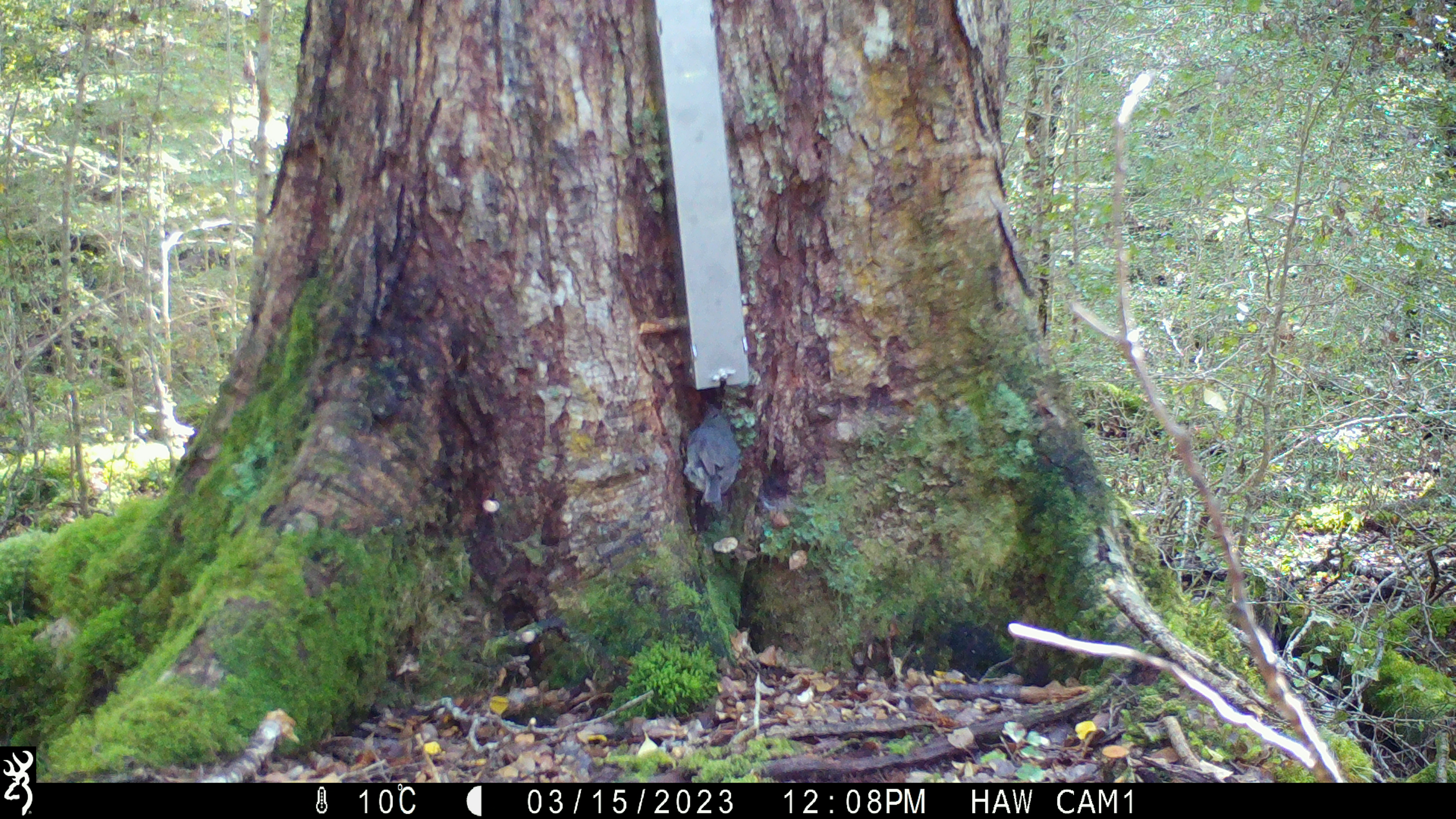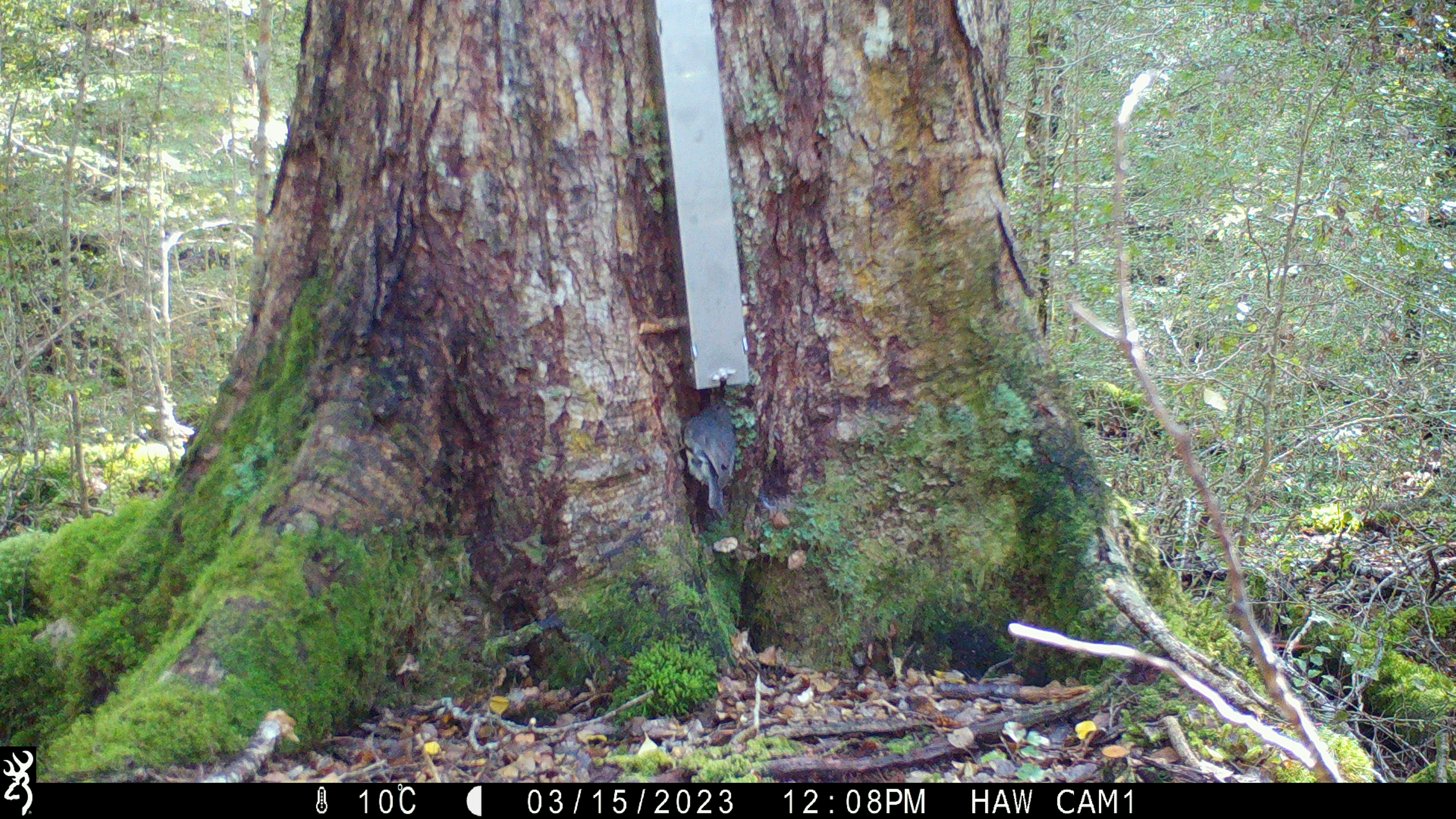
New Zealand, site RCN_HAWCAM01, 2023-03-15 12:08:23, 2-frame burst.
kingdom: Animalia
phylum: Chordata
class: Aves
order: Passeriformes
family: Petroicidae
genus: Petroica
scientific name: Petroica australis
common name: new zealand robin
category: robin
Robin (new zealand robin) (Petroica australis).